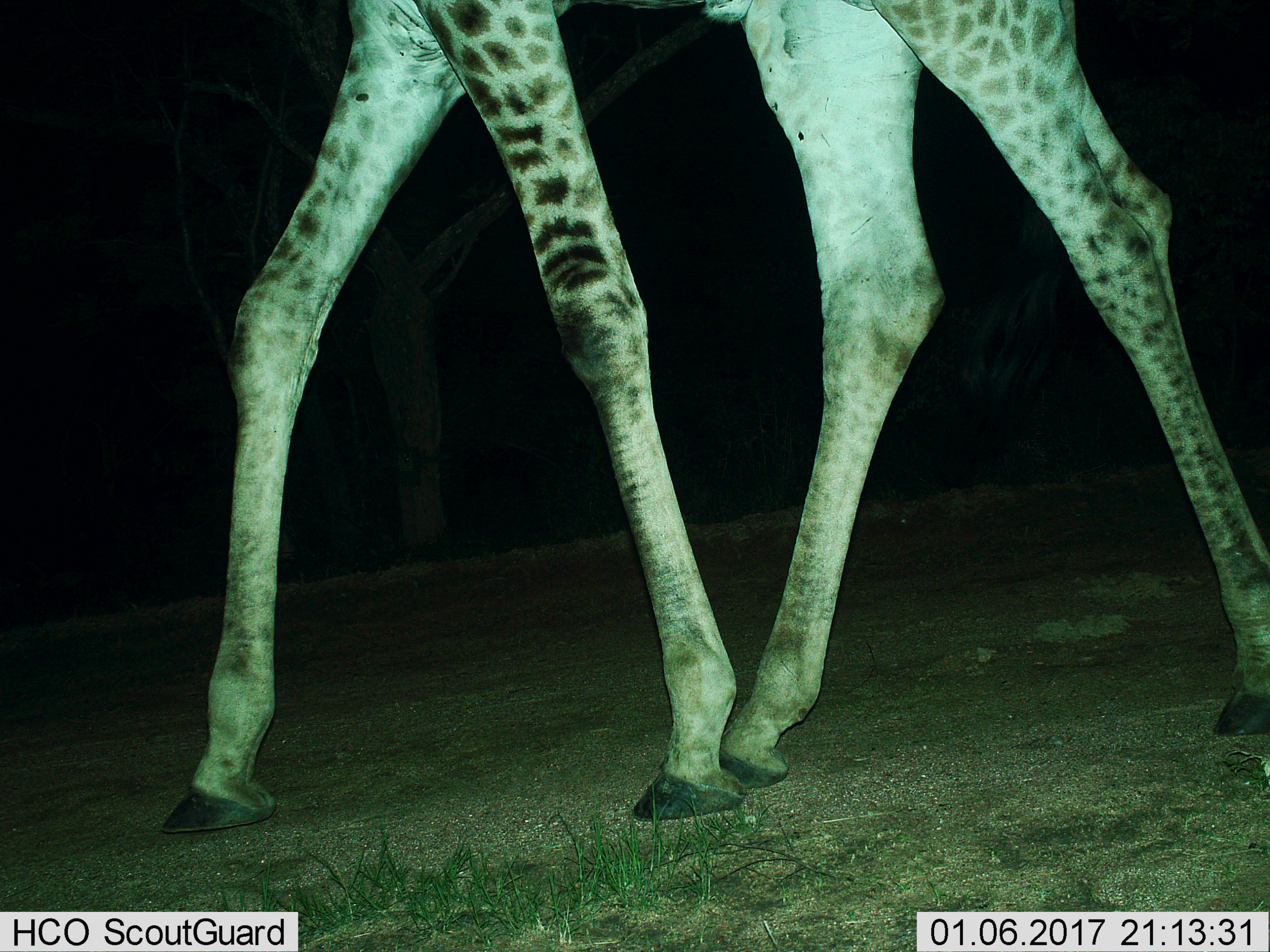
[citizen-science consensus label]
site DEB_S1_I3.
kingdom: Animalia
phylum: Chordata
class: Mammalia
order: Artiodactyla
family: Giraffidae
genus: Giraffa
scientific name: Giraffa camelopardalis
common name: giraffe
Giraffe (Giraffa camelopardalis), count 1. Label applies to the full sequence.